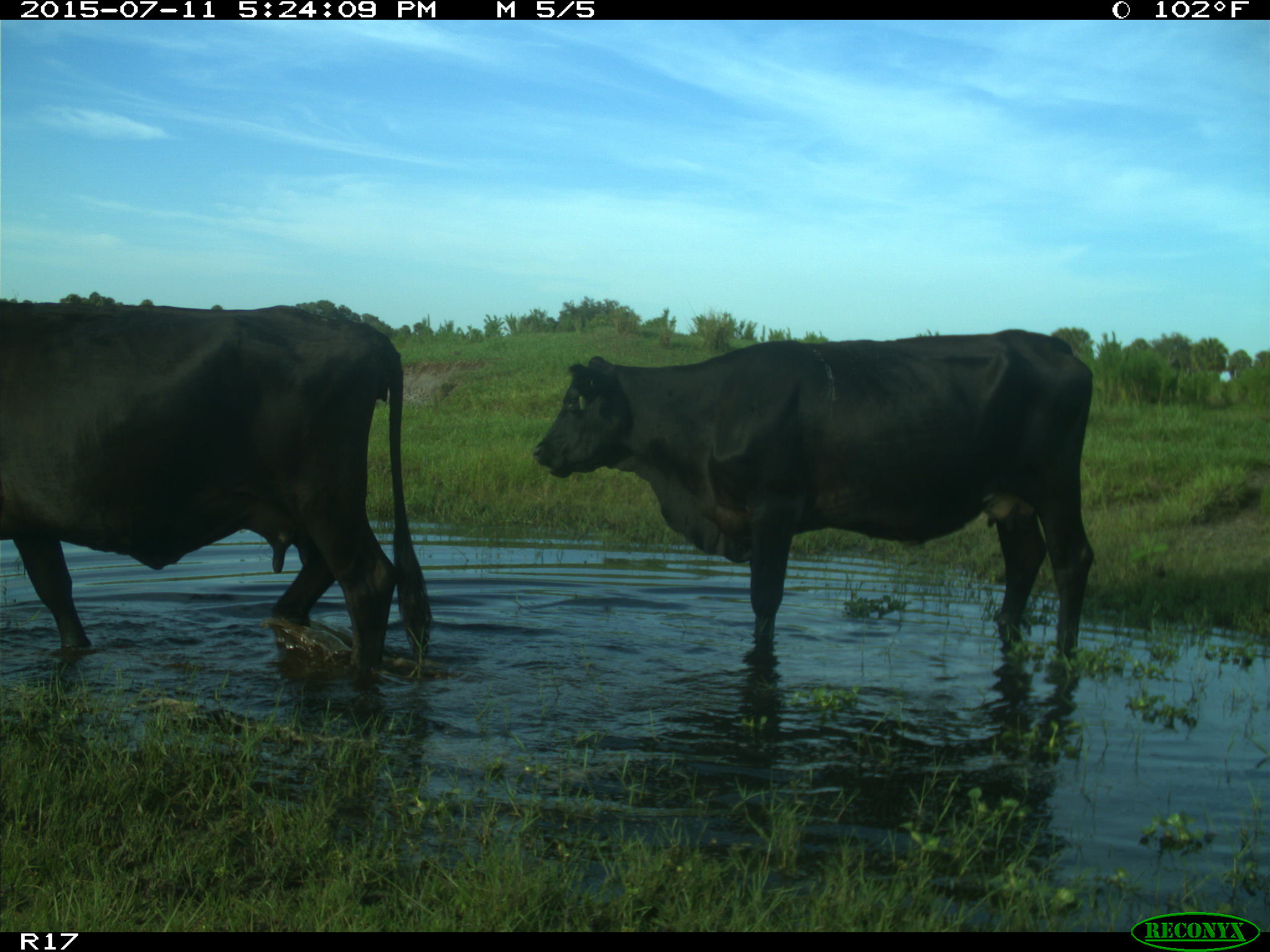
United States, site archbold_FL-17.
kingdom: Animalia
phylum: Chordata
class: Mammalia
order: Artiodactyla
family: Bovidae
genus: Bos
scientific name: Bos taurus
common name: domestic cow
Bos taurus (domestic cow).